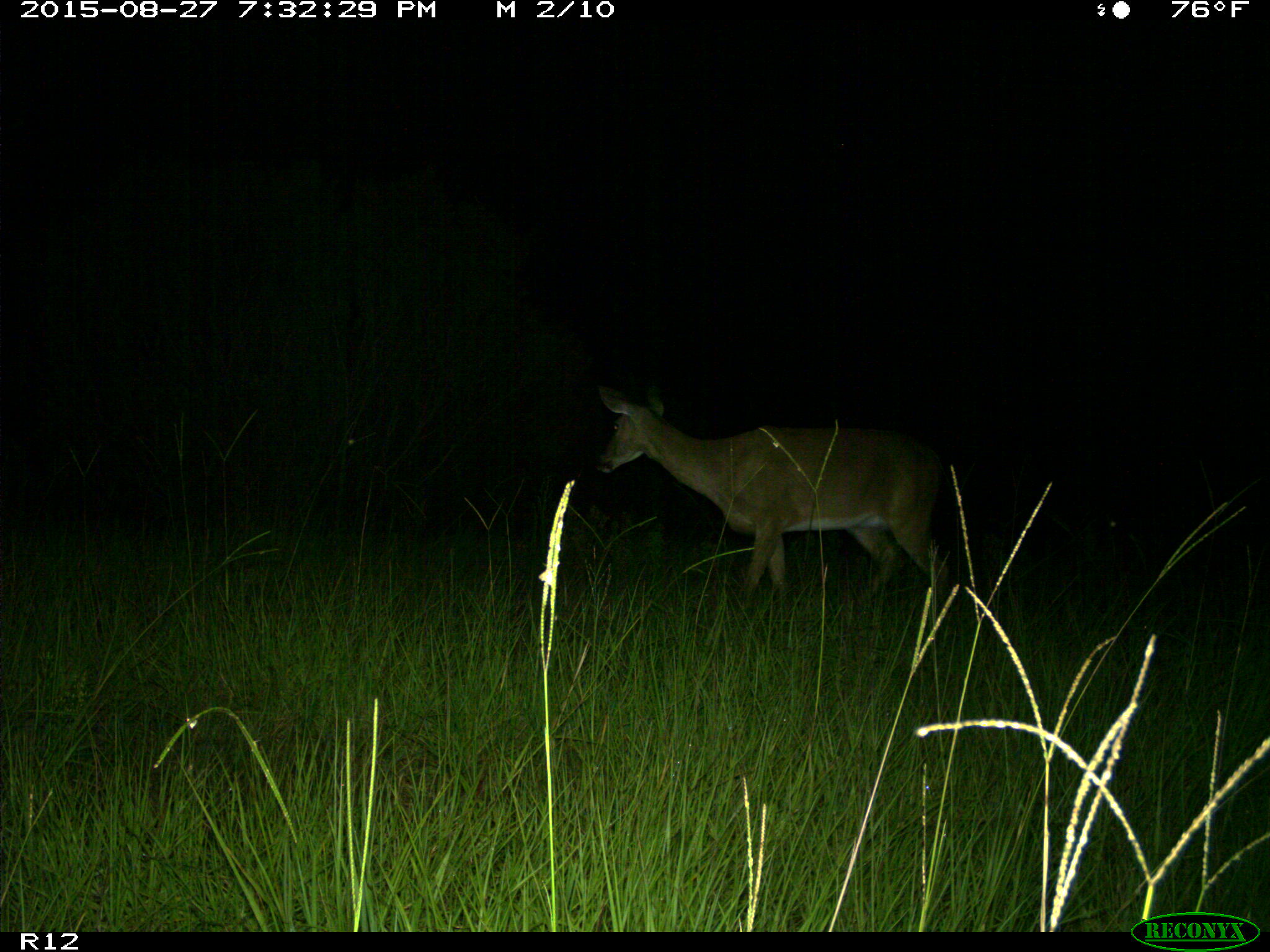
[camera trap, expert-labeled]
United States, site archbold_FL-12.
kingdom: Animalia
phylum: Chordata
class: Mammalia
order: Artiodactyla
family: Cervidae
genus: Odocoileus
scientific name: Odocoileus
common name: deer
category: unidentified deer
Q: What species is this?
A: Unidentified deer (deer) (Odocoileus).